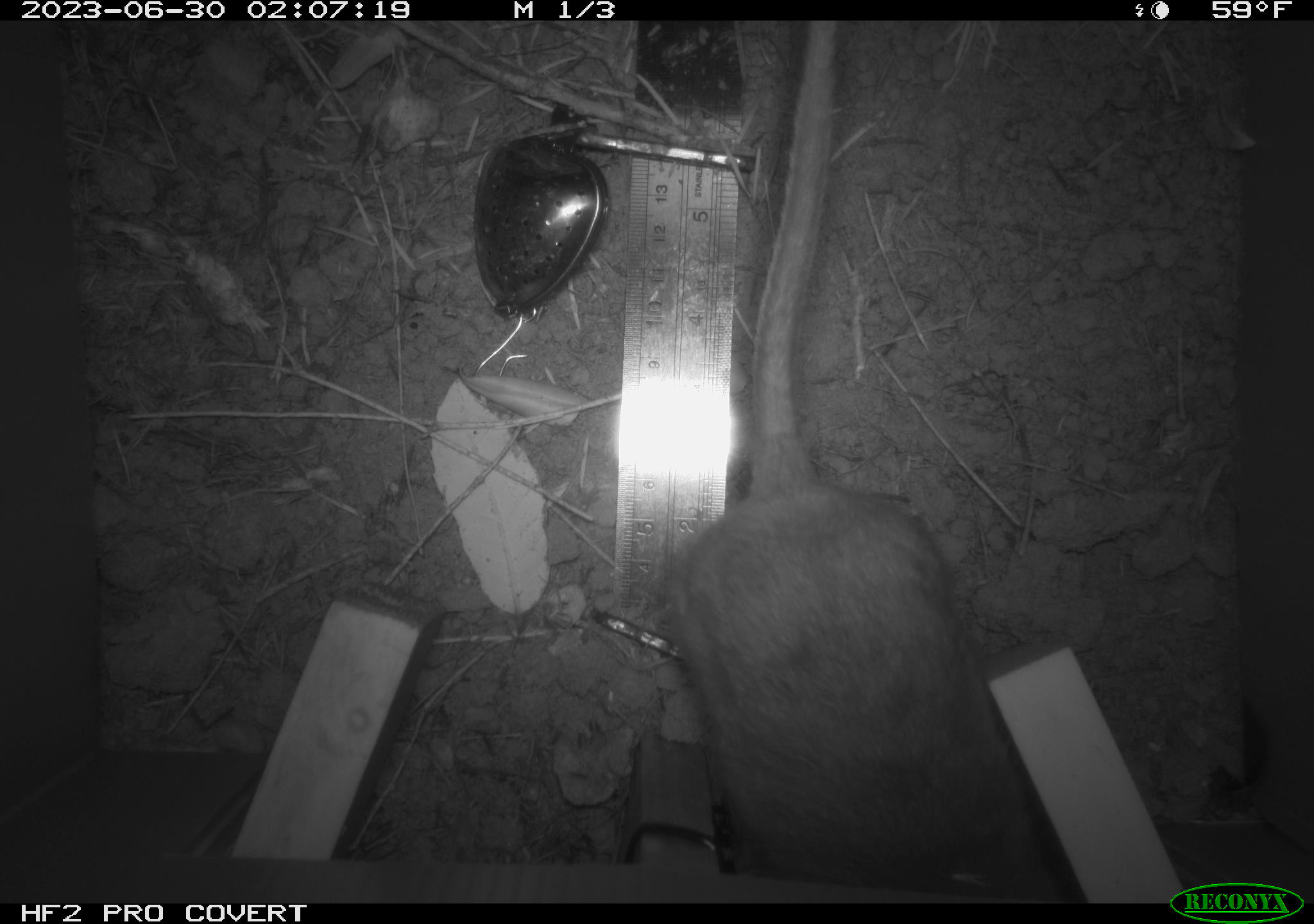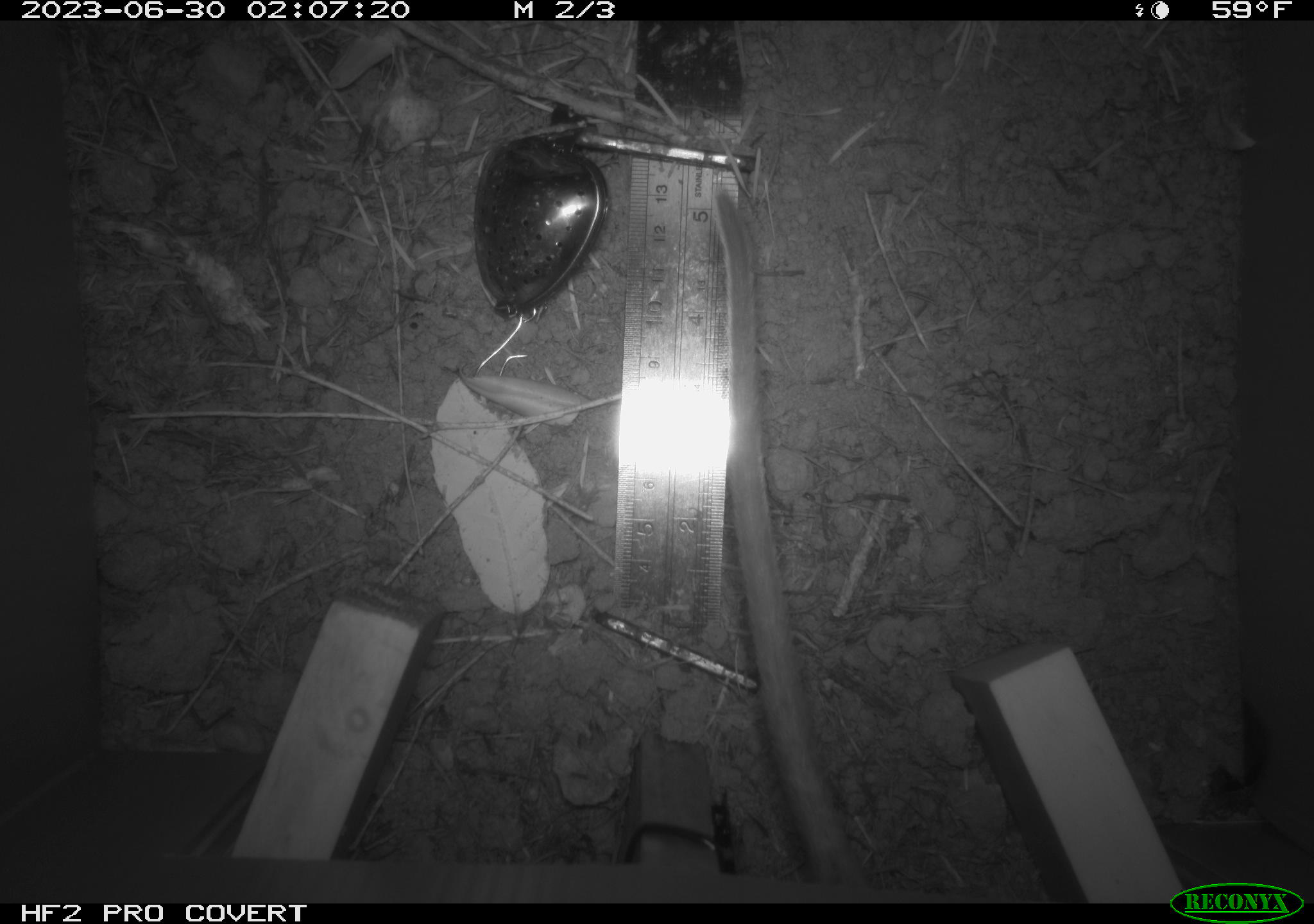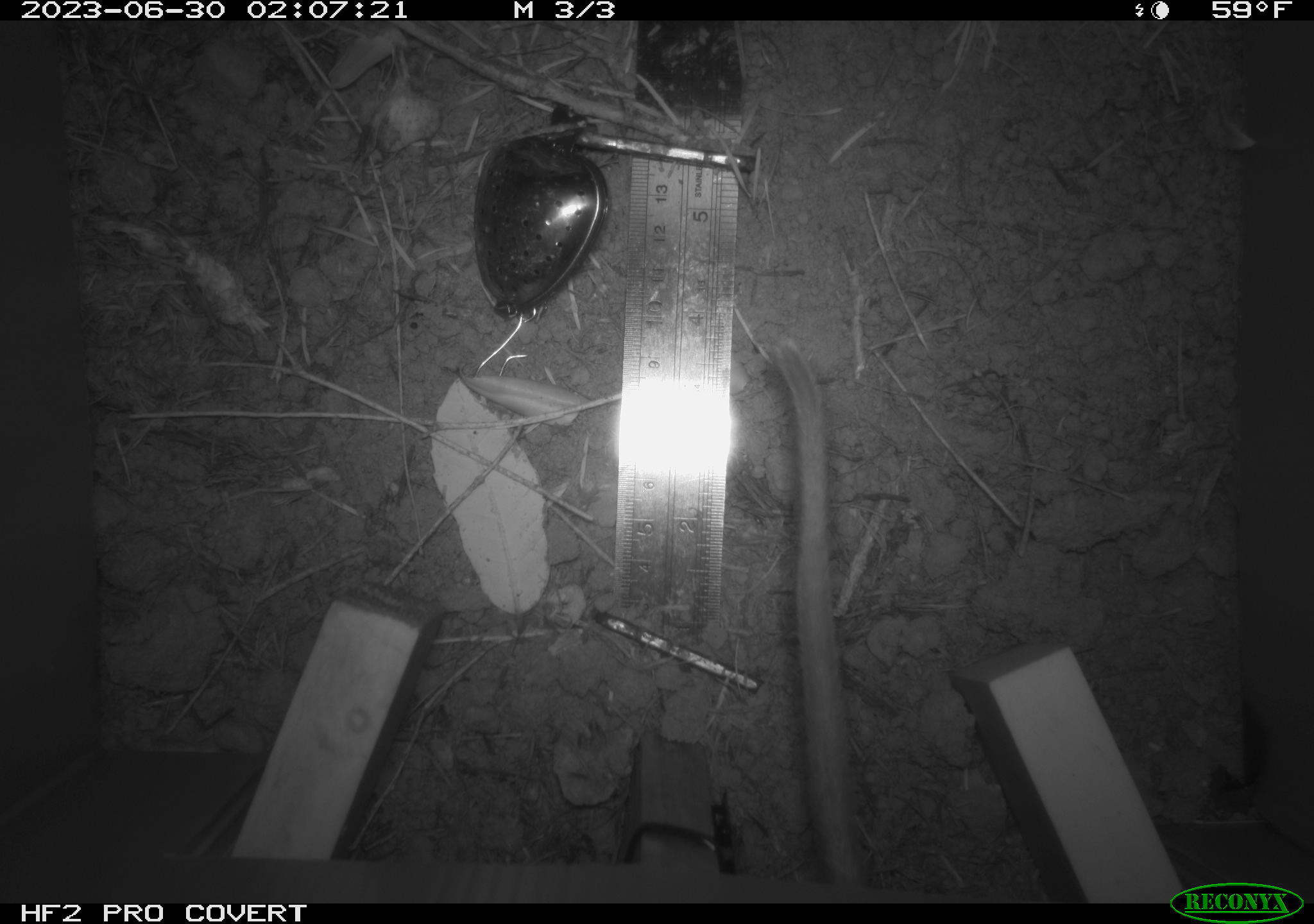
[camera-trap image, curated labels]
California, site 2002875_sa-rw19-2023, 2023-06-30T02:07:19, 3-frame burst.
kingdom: Animalia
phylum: Chordata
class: Mammalia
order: Rodentia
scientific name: Rodentia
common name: mouse species